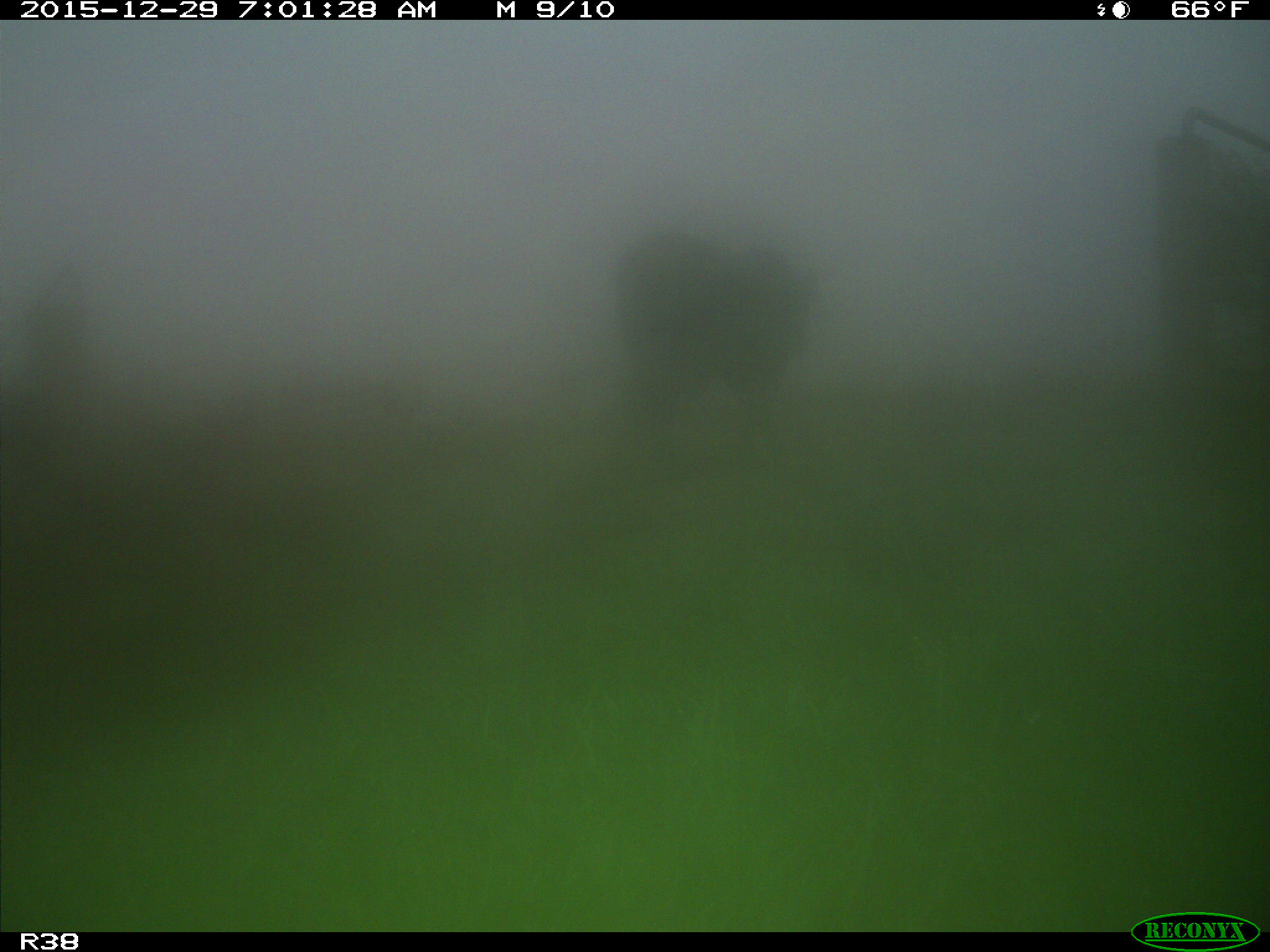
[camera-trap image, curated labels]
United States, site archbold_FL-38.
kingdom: Animalia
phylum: Chordata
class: Mammalia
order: Artiodactyla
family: Bovidae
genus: Bos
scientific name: Bos taurus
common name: domestic cow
Bos taurus (domestic cow).